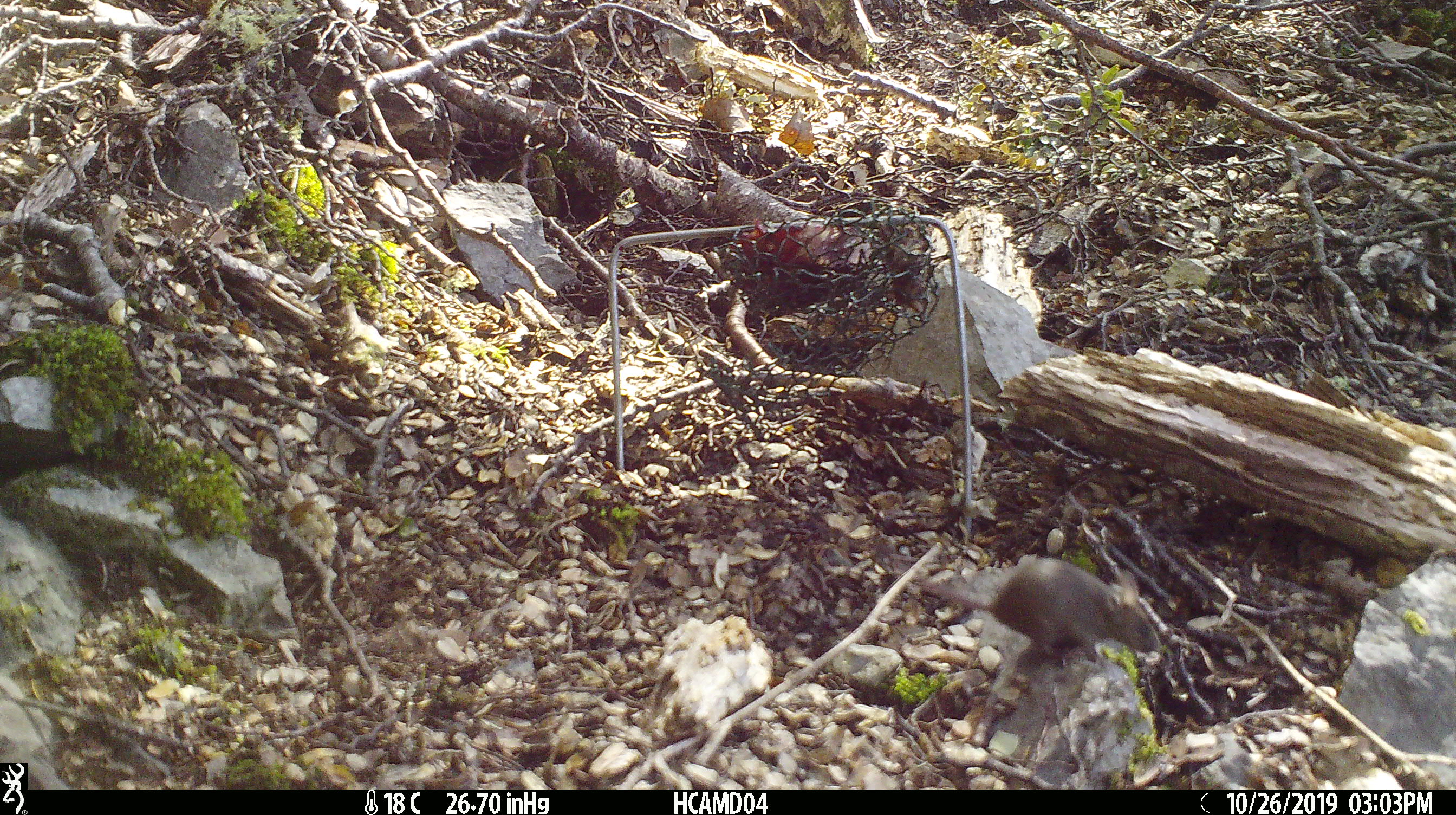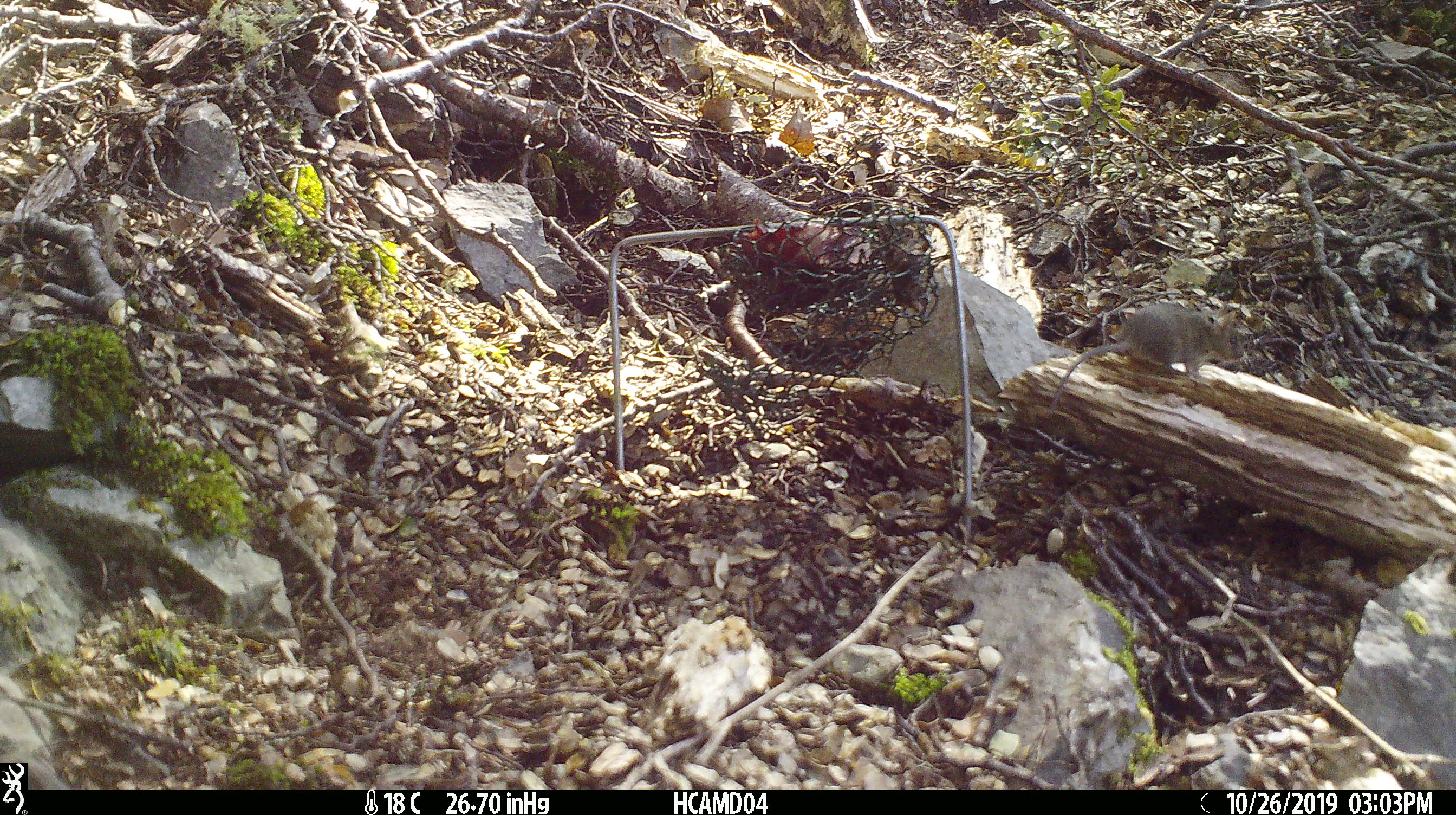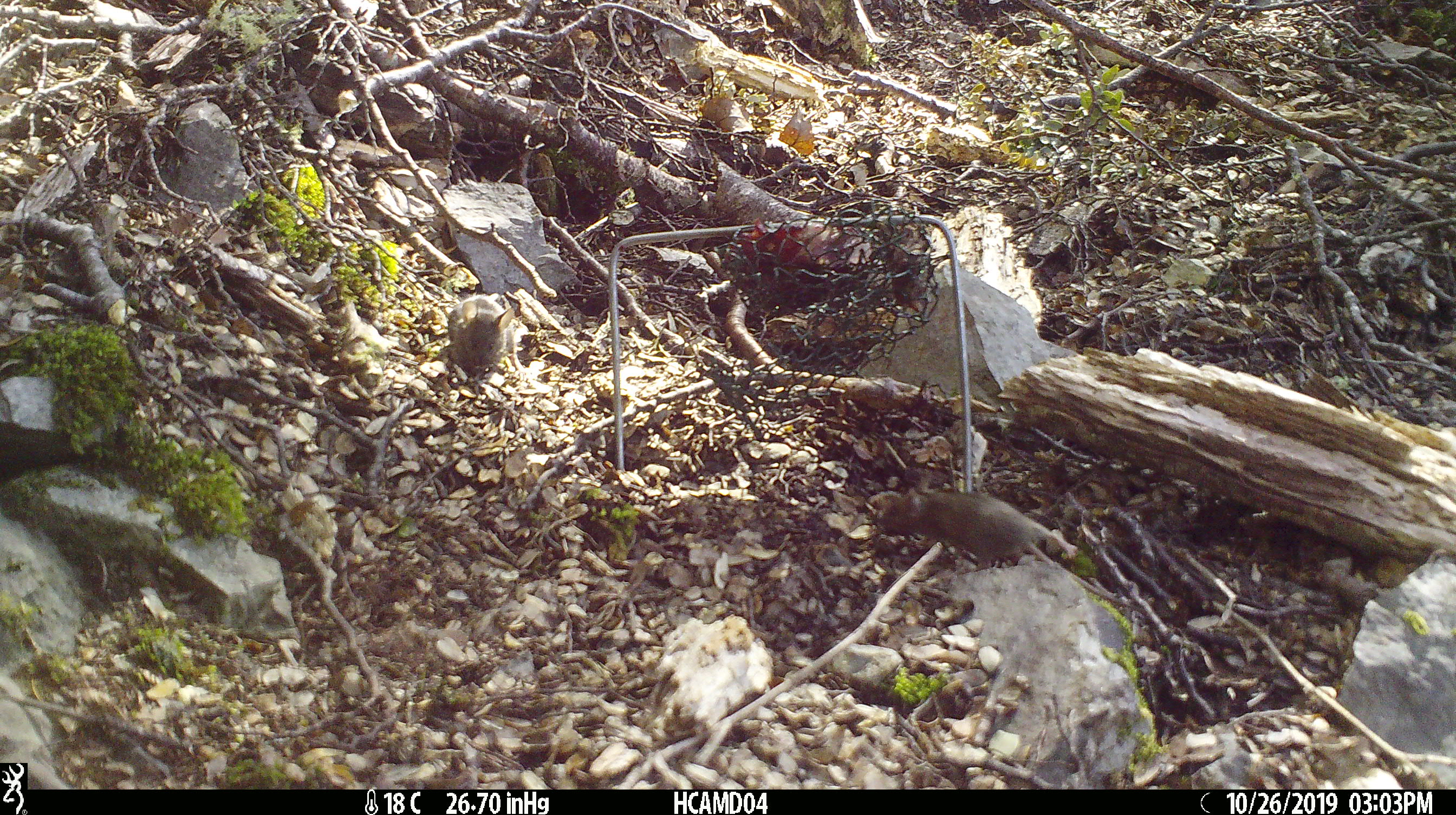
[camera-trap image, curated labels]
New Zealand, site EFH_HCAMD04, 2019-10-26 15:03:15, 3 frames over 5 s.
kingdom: Animalia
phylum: Chordata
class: Mammalia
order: Rodentia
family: Muridae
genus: Mus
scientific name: Mus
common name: mouse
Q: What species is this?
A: Mouse (Mus).